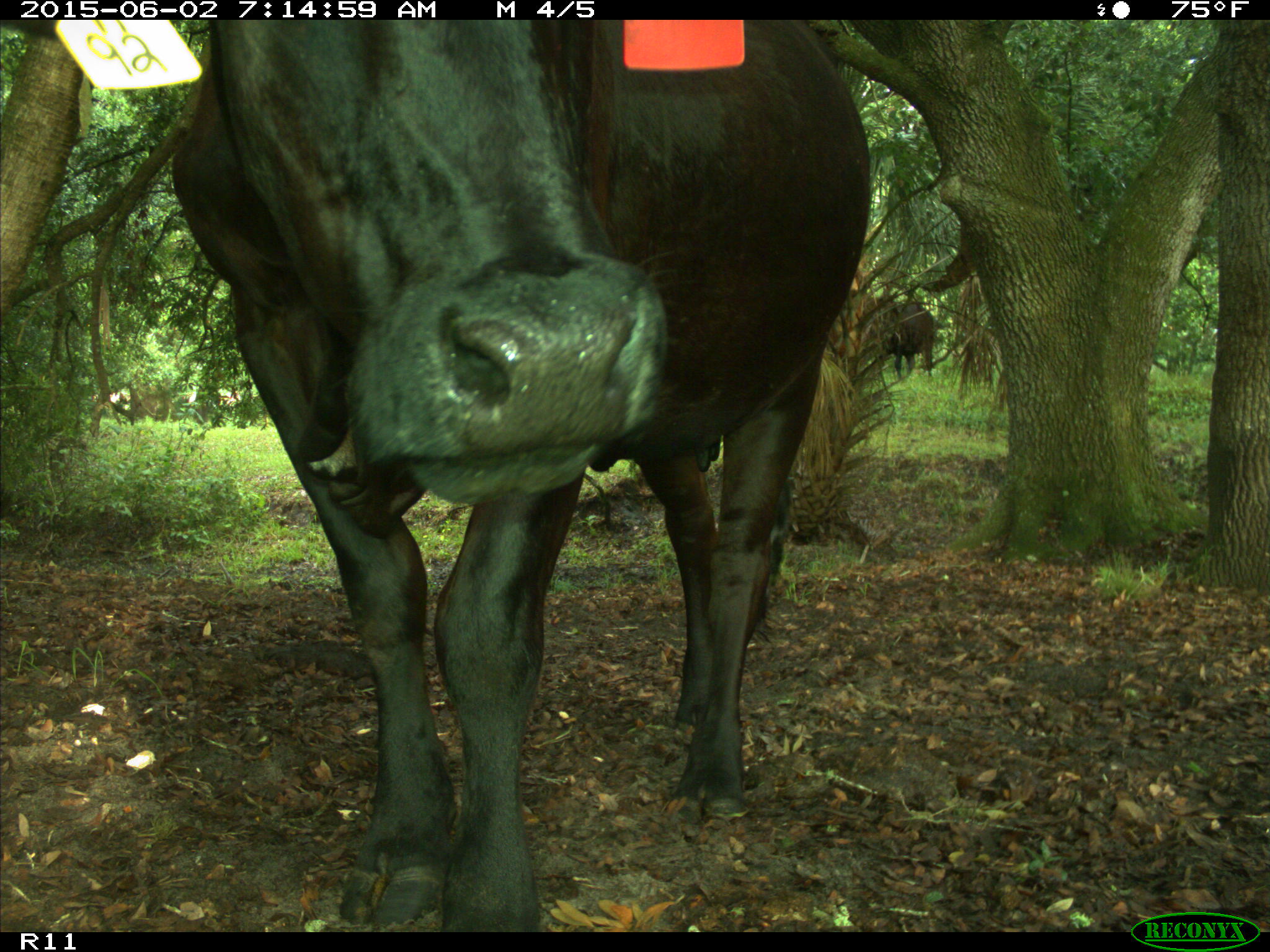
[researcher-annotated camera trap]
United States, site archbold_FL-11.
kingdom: Animalia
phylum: Chordata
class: Mammalia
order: Artiodactyla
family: Bovidae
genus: Bos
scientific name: Bos taurus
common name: domestic cow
Bos taurus (domestic cow).